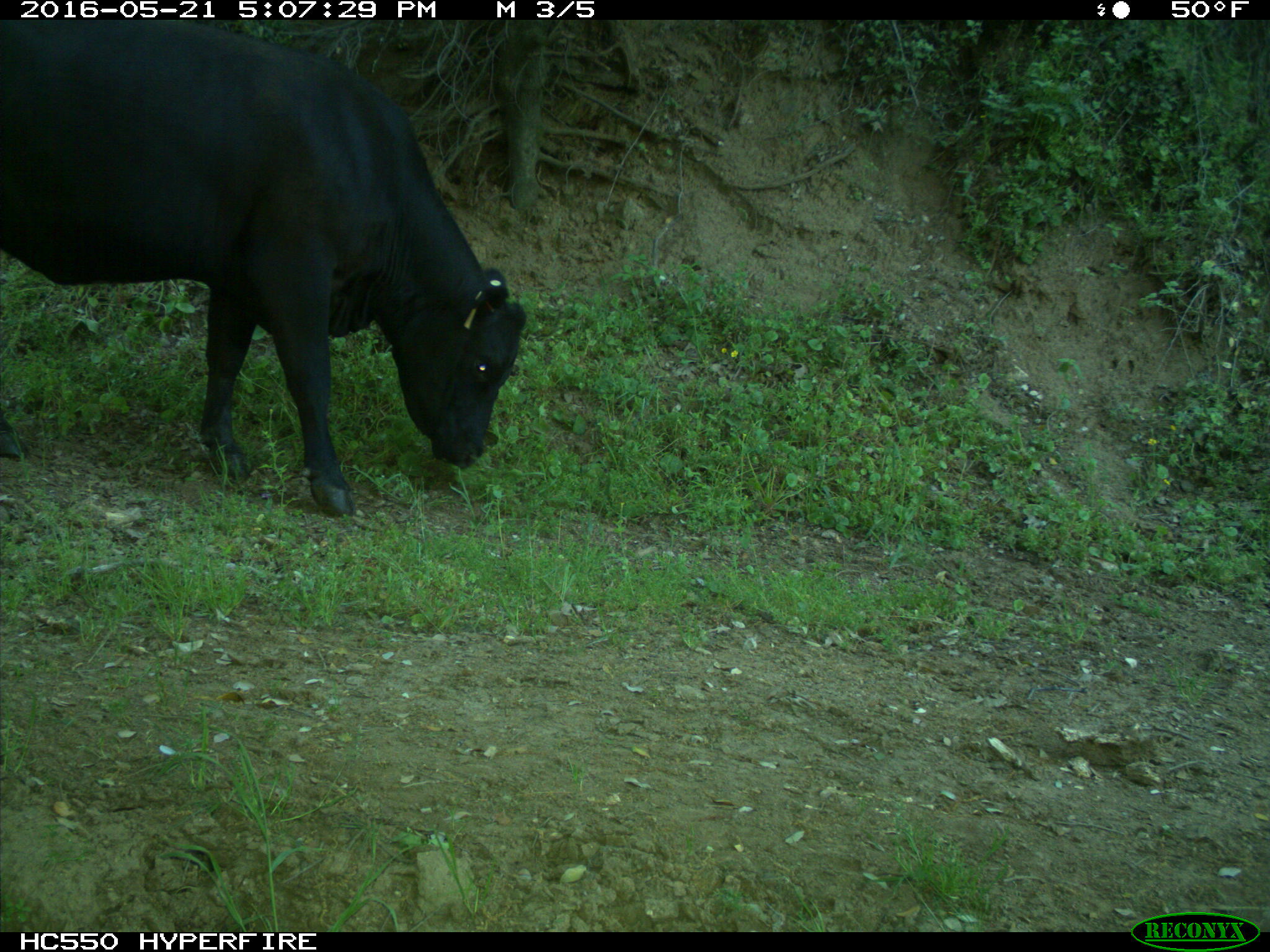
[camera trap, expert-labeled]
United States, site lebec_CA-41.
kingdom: Animalia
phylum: Chordata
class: Mammalia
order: Artiodactyla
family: Bovidae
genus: Bos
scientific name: Bos taurus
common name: domestic cow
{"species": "Bos taurus (domestic cow)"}